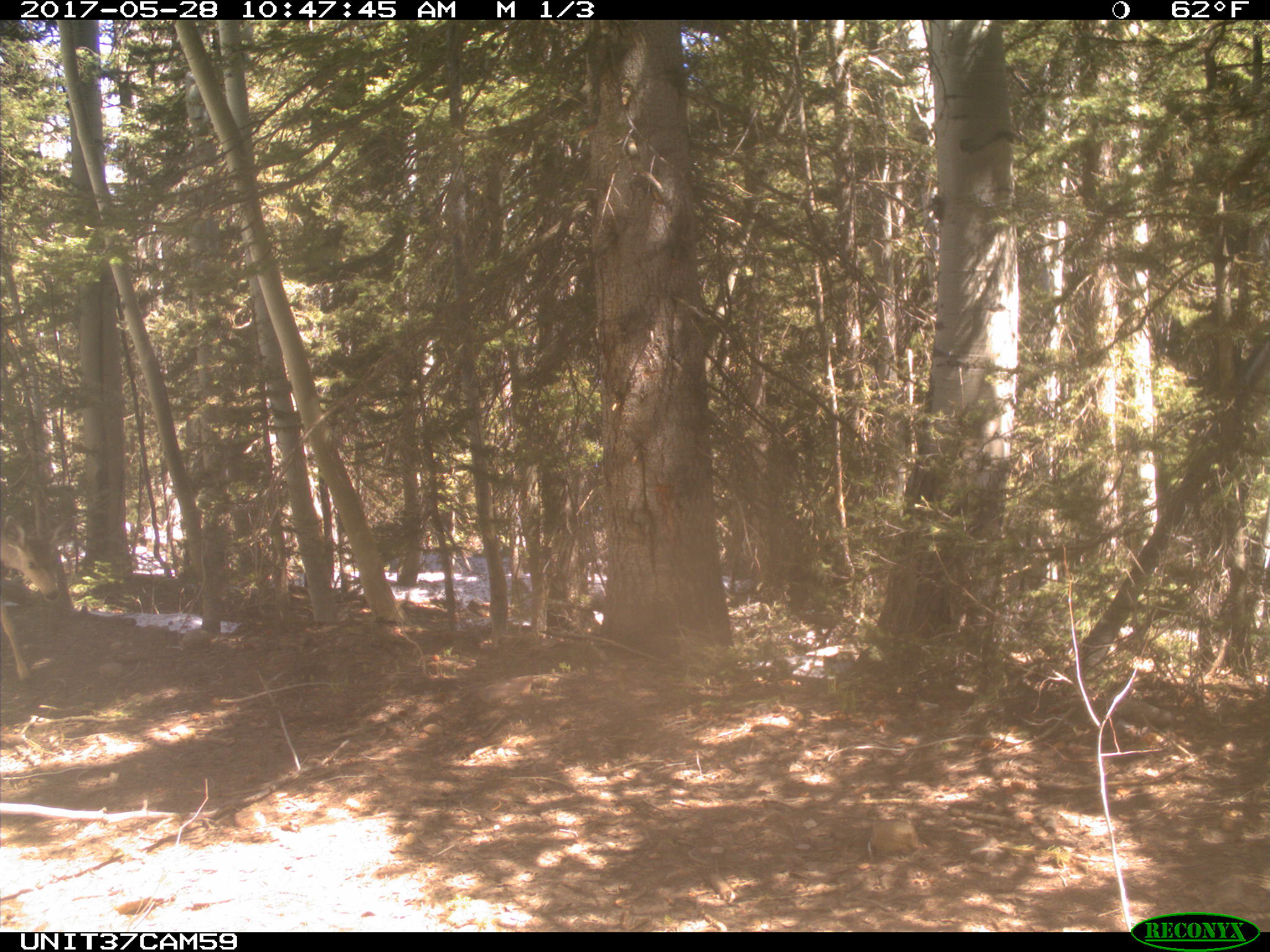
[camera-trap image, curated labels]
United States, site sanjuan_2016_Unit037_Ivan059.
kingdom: Animalia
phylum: Chordata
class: Mammalia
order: Artiodactyla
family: Cervidae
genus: Odocoileus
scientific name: Odocoileus hemionus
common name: mule deer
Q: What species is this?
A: Odocoileus hemionus (mule deer).